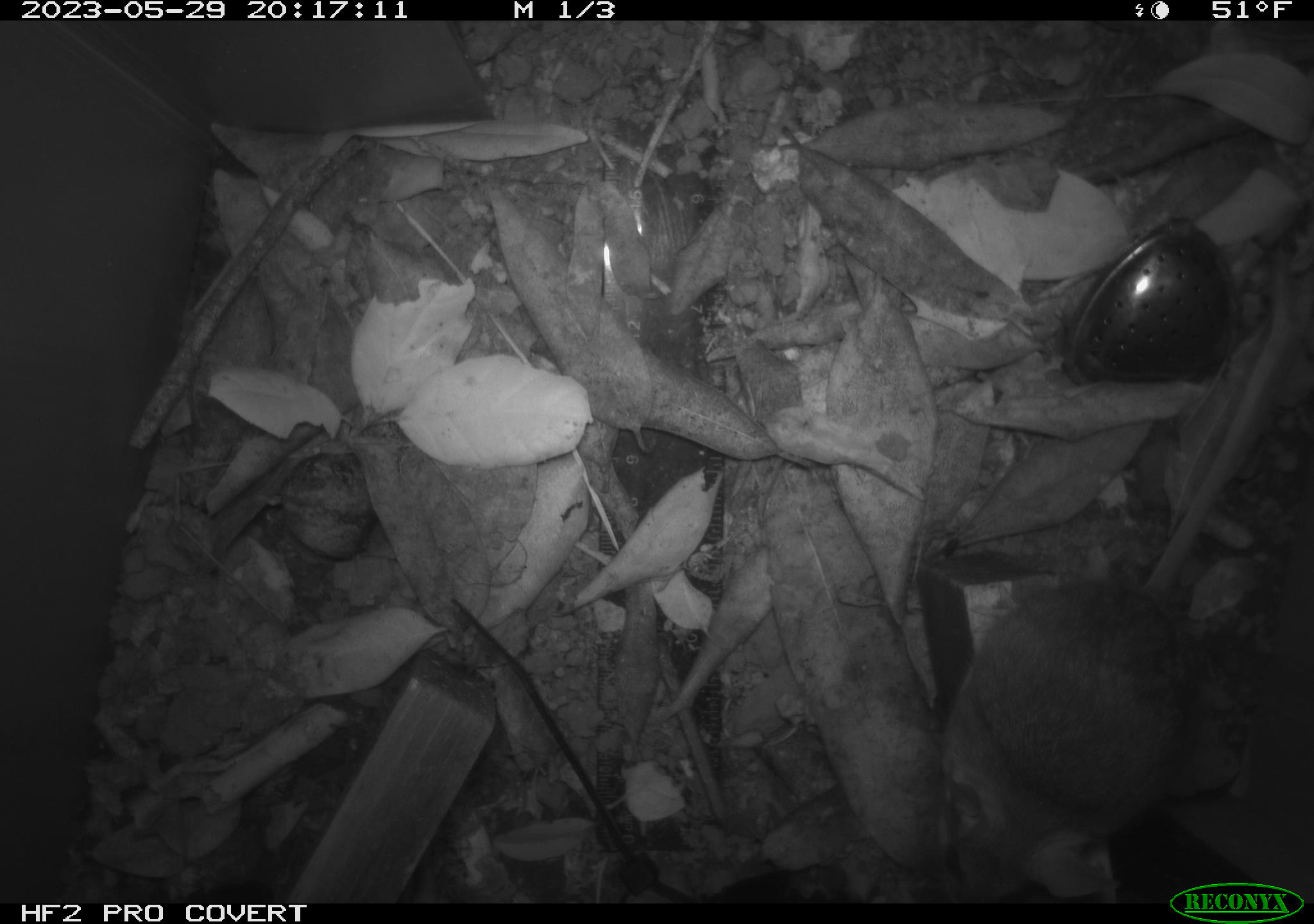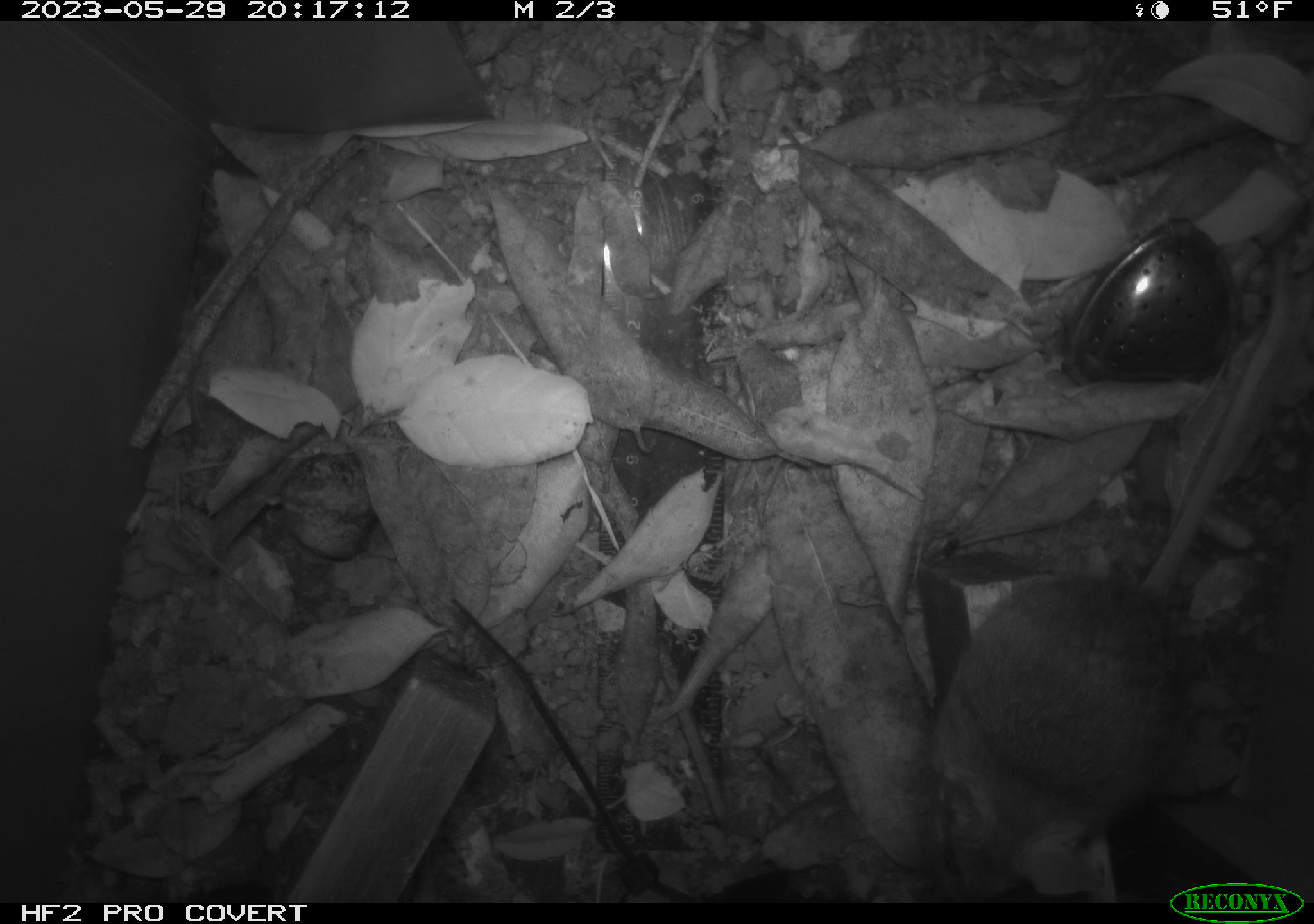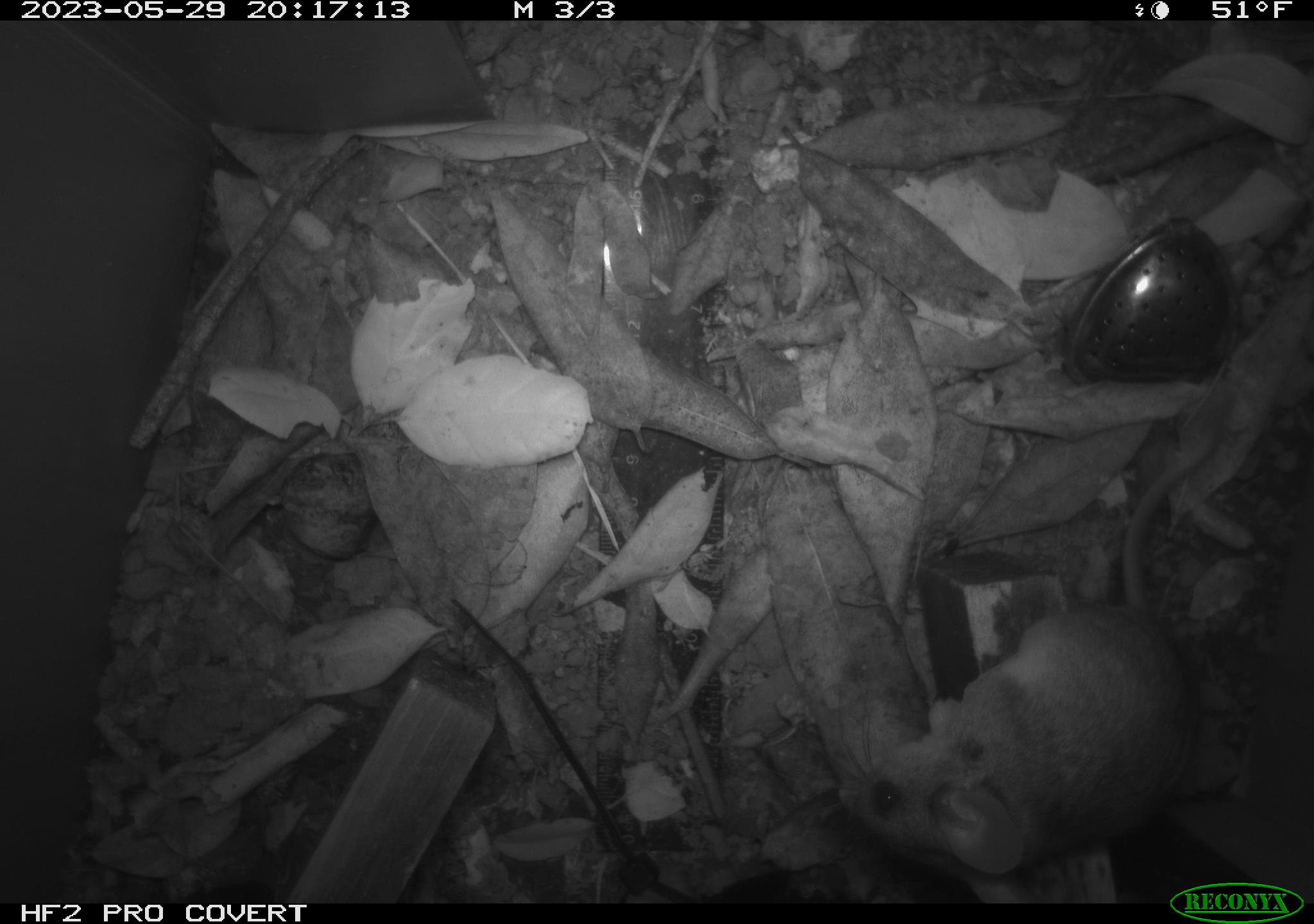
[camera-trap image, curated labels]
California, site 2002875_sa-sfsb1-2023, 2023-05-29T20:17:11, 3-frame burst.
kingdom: Animalia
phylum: Chordata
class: Mammalia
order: Rodentia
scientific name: Rodentia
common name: mouse species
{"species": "mouse species (Rodentia)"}